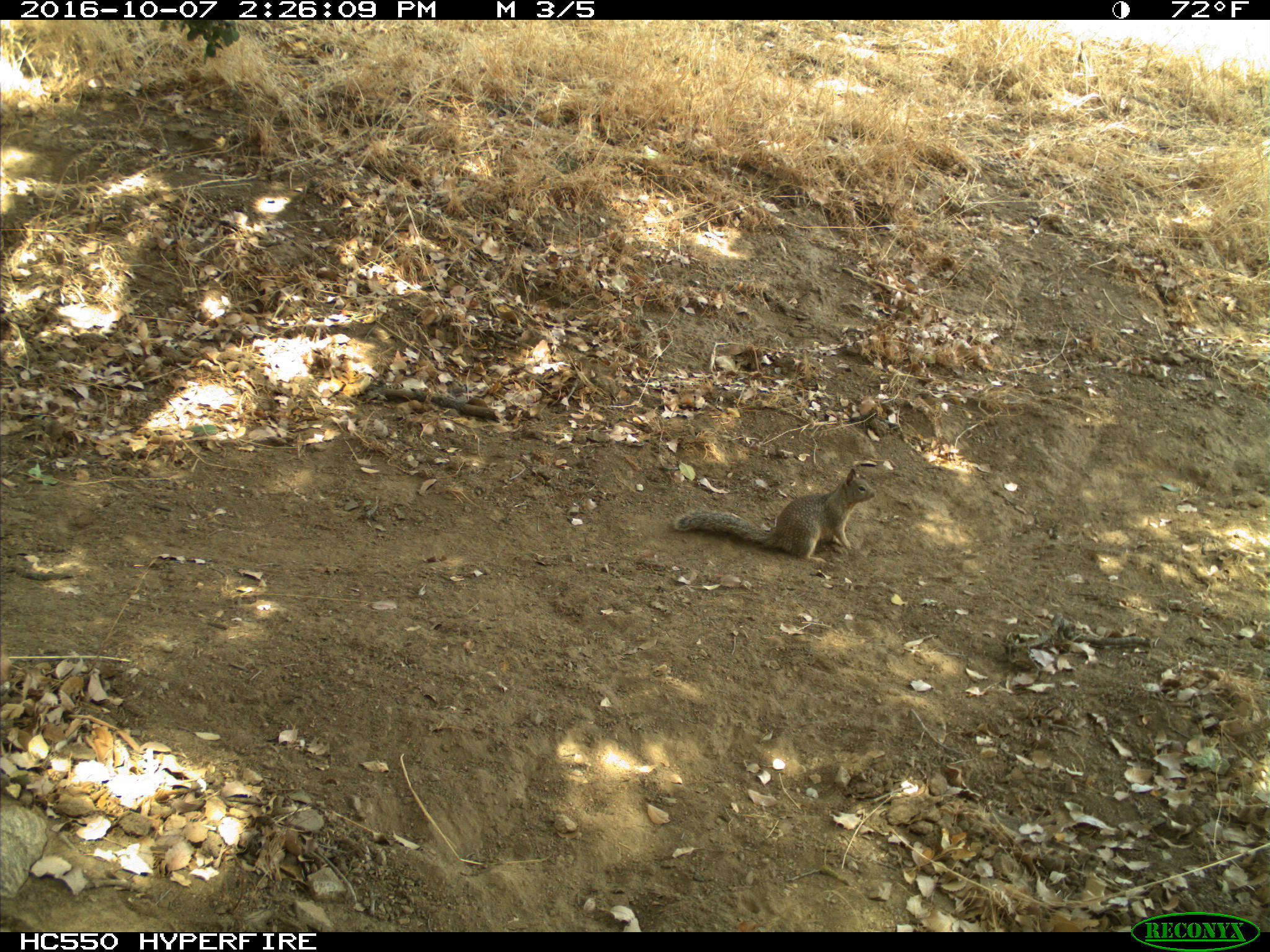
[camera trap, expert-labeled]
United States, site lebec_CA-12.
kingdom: Animalia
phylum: Chordata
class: Mammalia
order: Rodentia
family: Sciuridae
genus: Otospermophilus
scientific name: Otospermophilus beecheyi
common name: california ground squirrel